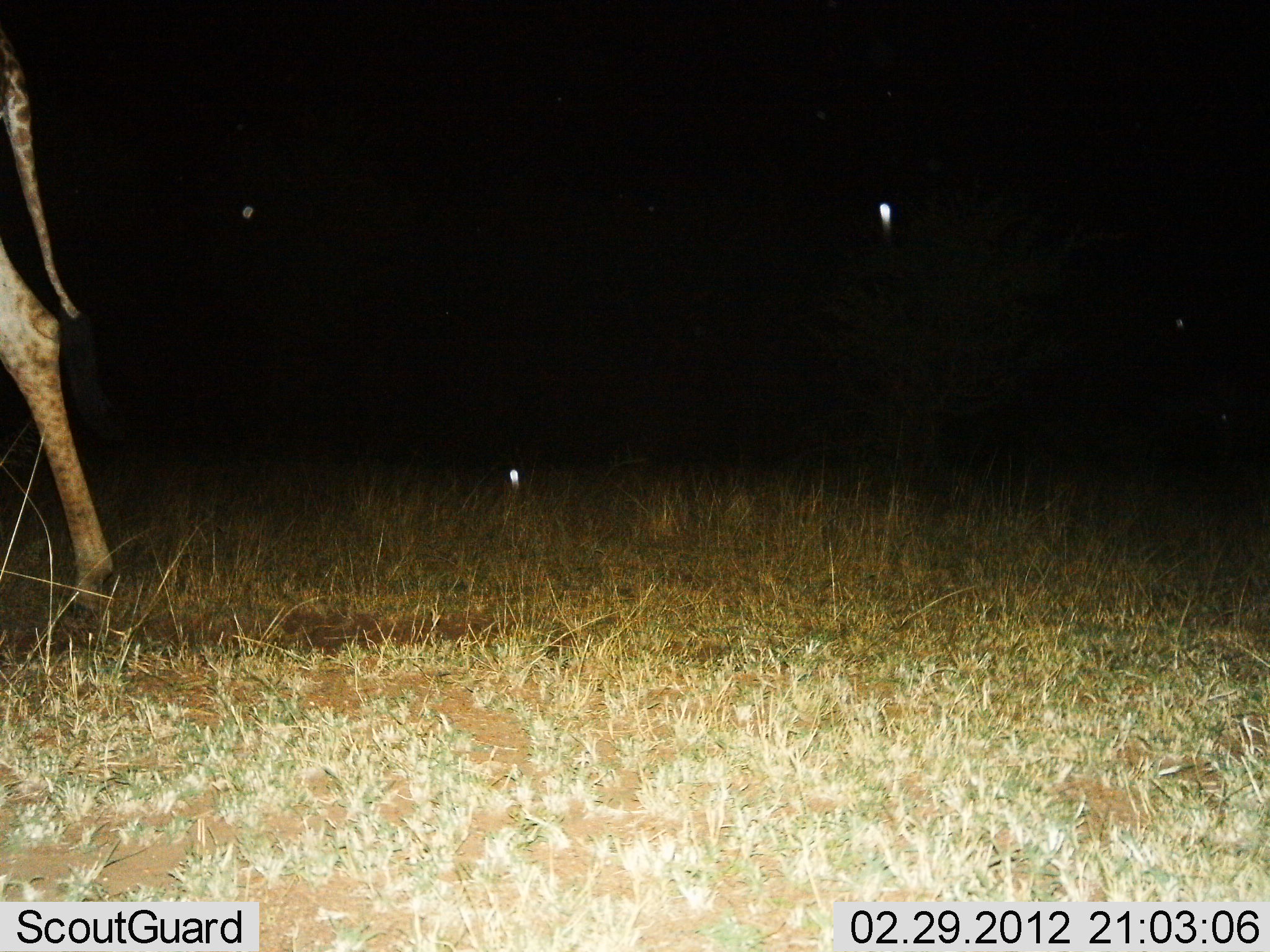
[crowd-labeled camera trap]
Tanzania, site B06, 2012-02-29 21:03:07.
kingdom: Animalia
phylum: Chordata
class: Mammalia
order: Artiodactyla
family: Giraffidae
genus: Giraffa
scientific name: Giraffa camelopardalis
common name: giraffe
Giraffe (Giraffa camelopardalis), count 1. Behavior (volunteer vote fractions): standing 20%, resting 0%, moving 80%, interacting 0%. Young present (vote fraction): 0%. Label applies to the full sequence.